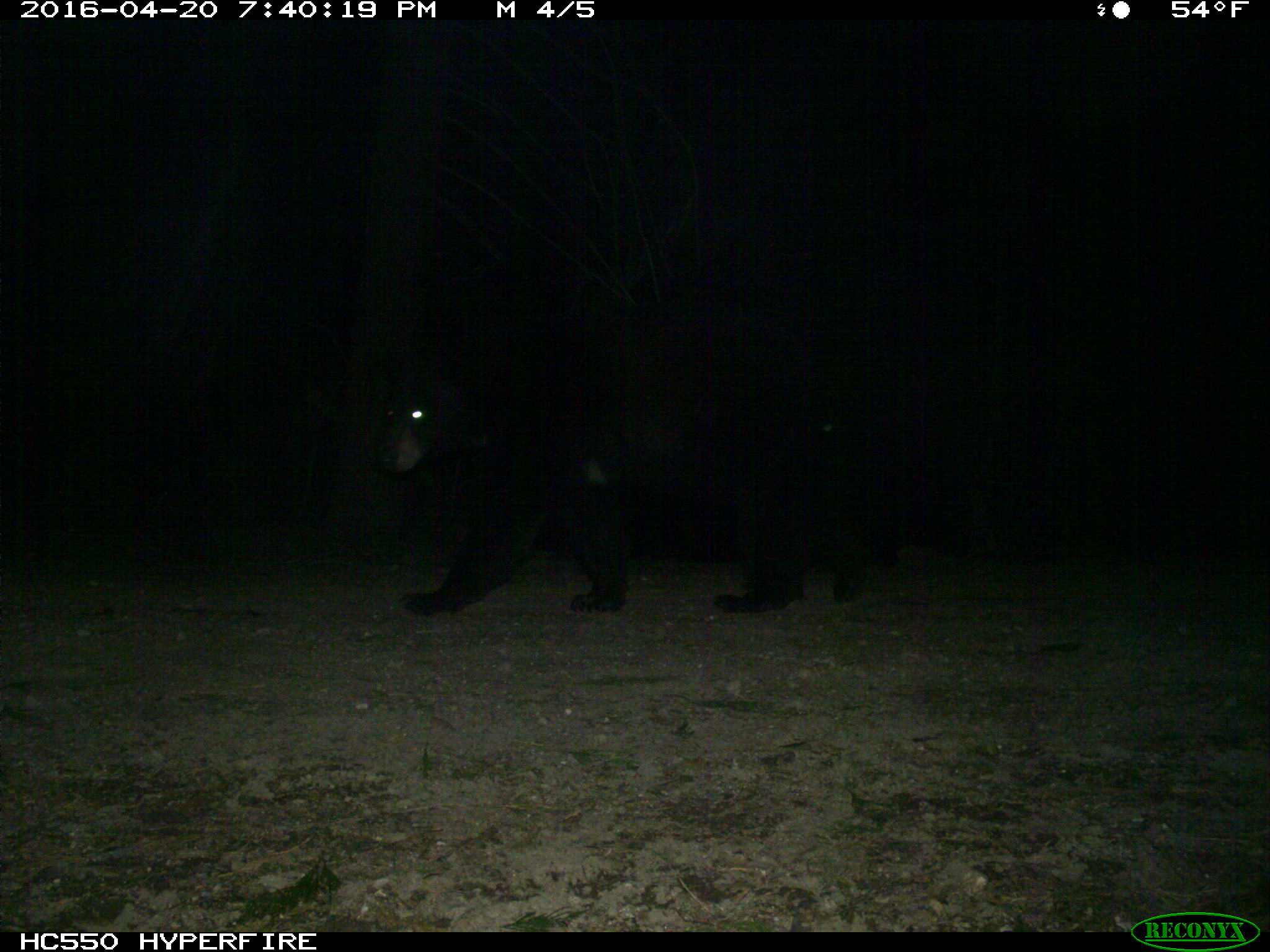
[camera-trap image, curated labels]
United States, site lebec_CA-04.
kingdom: Animalia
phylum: Chordata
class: Mammalia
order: Carnivora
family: Ursidae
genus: Ursus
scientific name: Ursus americanus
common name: american black bear